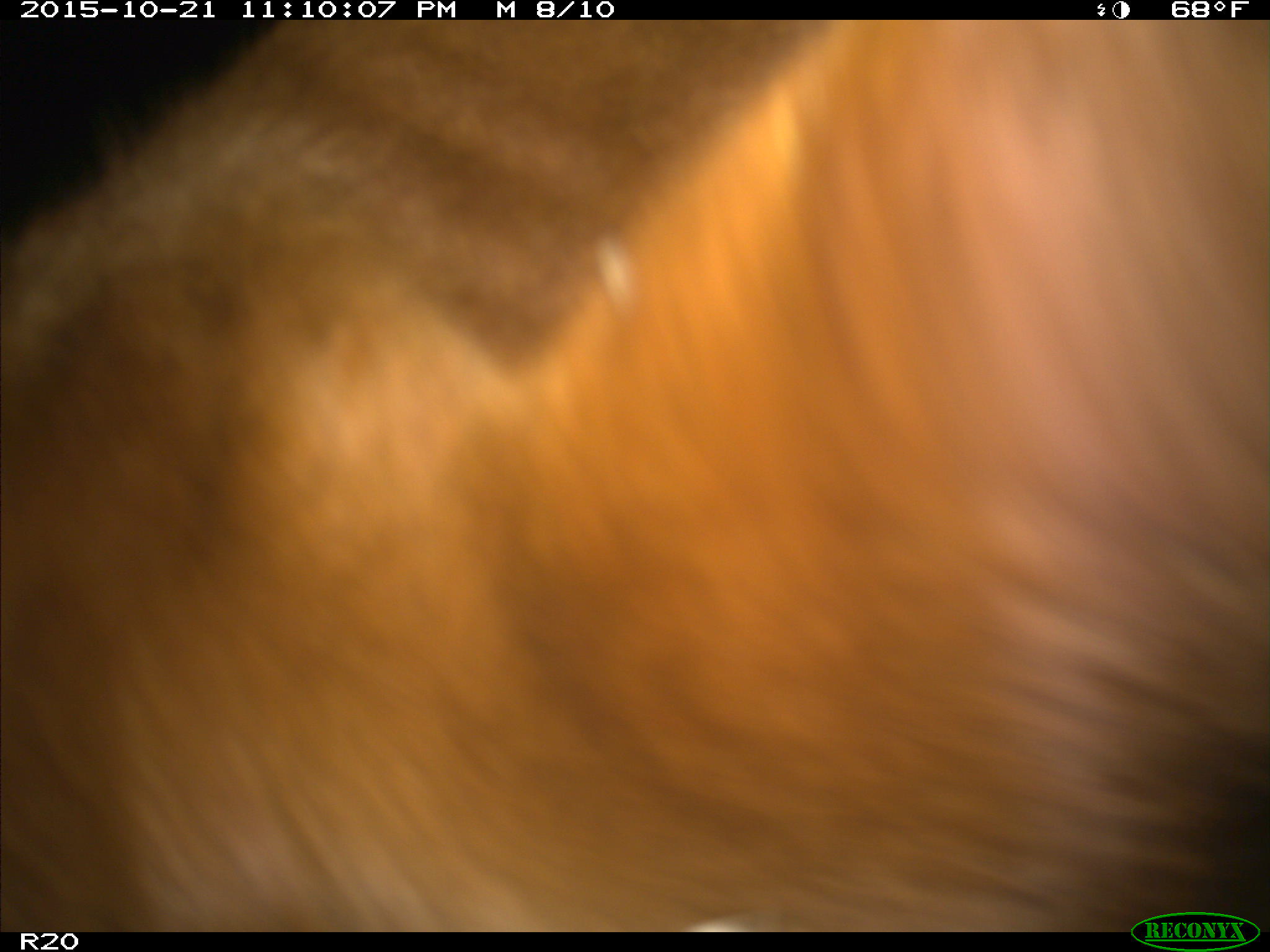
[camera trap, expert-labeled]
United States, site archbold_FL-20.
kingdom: Animalia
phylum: Chordata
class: Mammalia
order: Artiodactyla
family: Bovidae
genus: Bos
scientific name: Bos taurus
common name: domestic cow